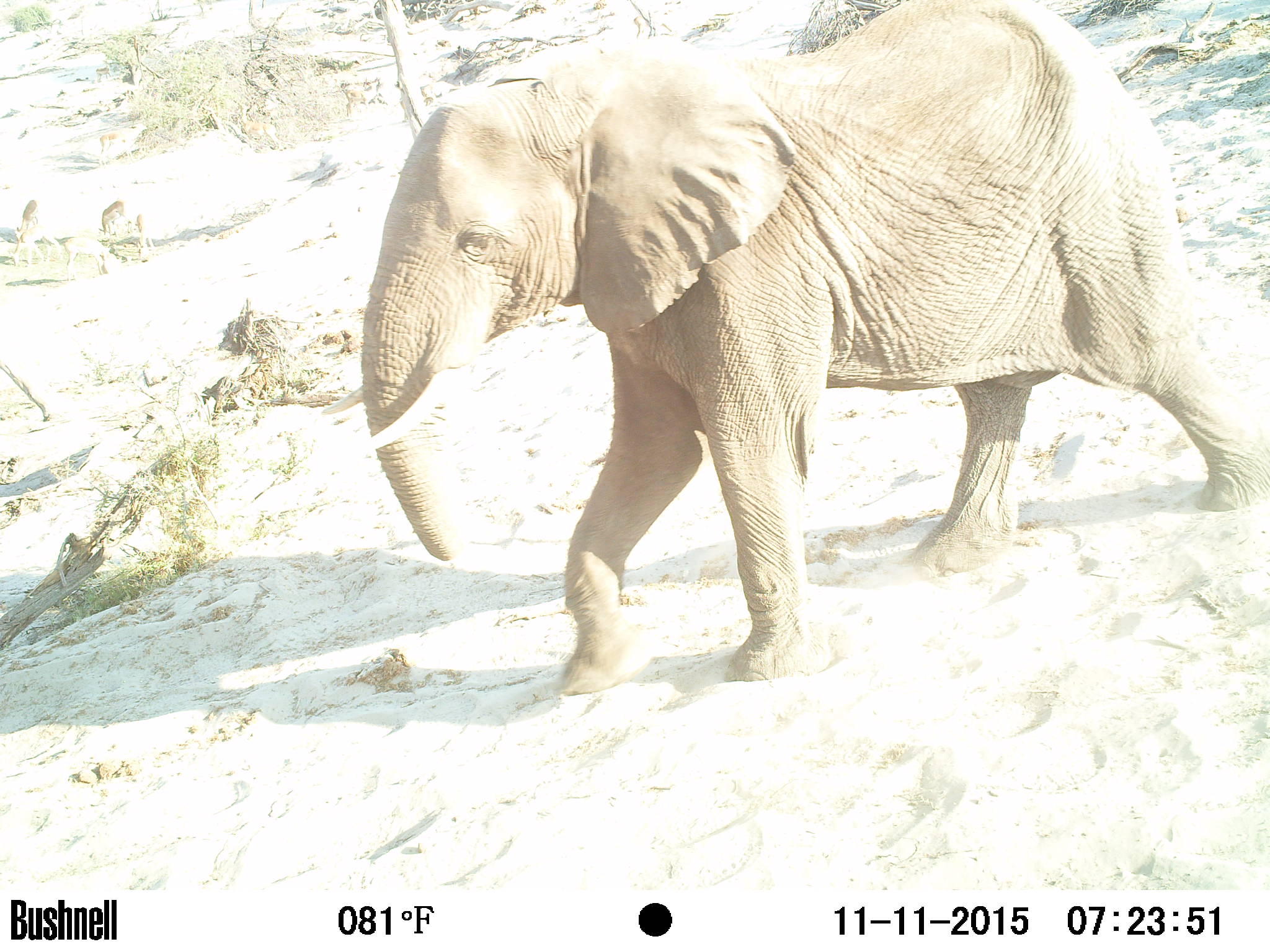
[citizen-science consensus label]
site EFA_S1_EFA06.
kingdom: Animalia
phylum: Chordata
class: Mammalia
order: Proboscidea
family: Elephantidae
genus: Loxodonta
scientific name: Loxodonta africana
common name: african bush elephant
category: elephant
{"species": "elephant (african bush elephant) (Loxodonta africana)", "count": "1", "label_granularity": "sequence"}